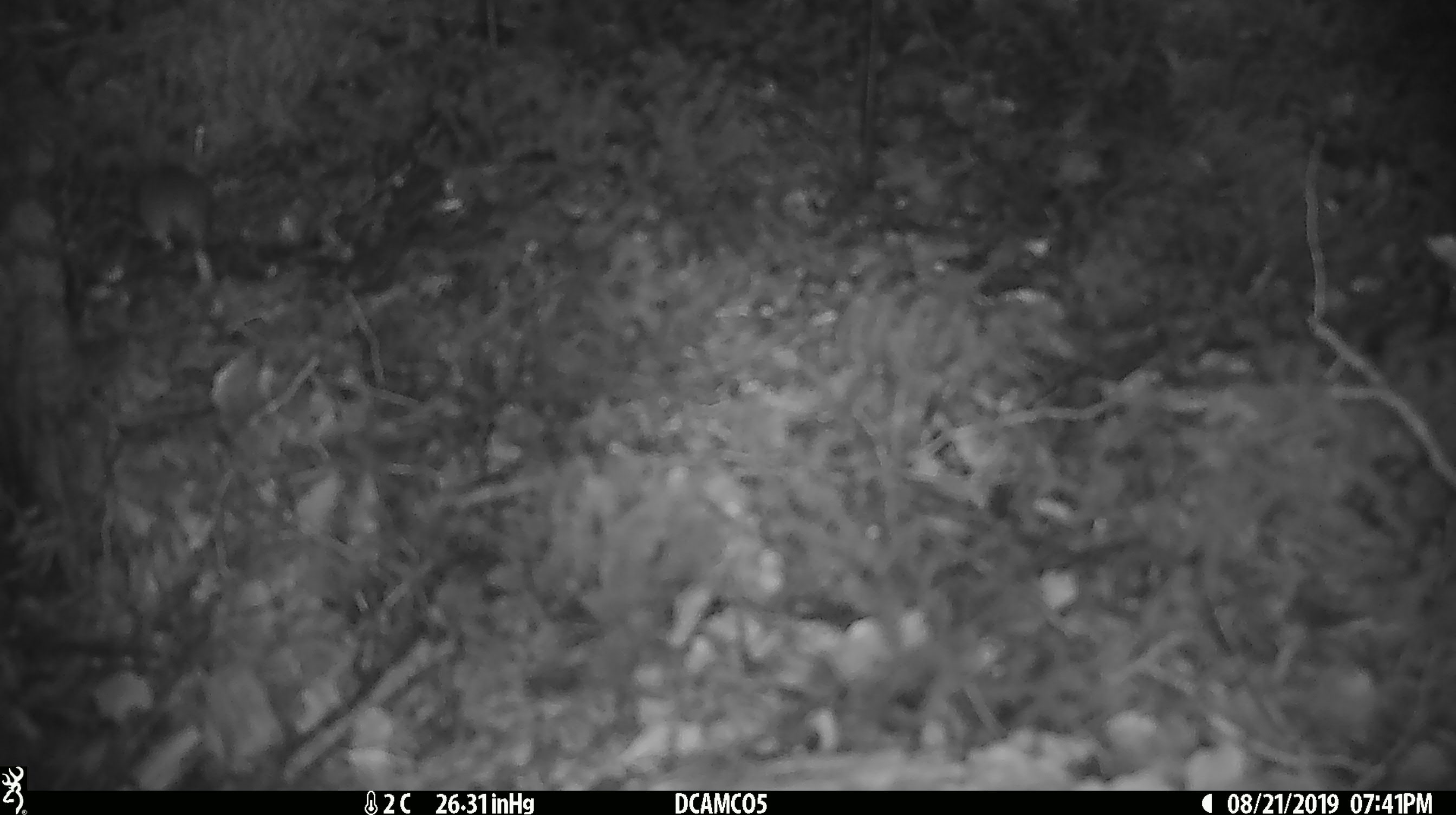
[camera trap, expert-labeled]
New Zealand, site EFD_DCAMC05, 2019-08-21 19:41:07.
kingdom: Animalia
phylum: Chordata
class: Mammalia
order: Rodentia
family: Muridae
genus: Mus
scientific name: Mus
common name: mouse